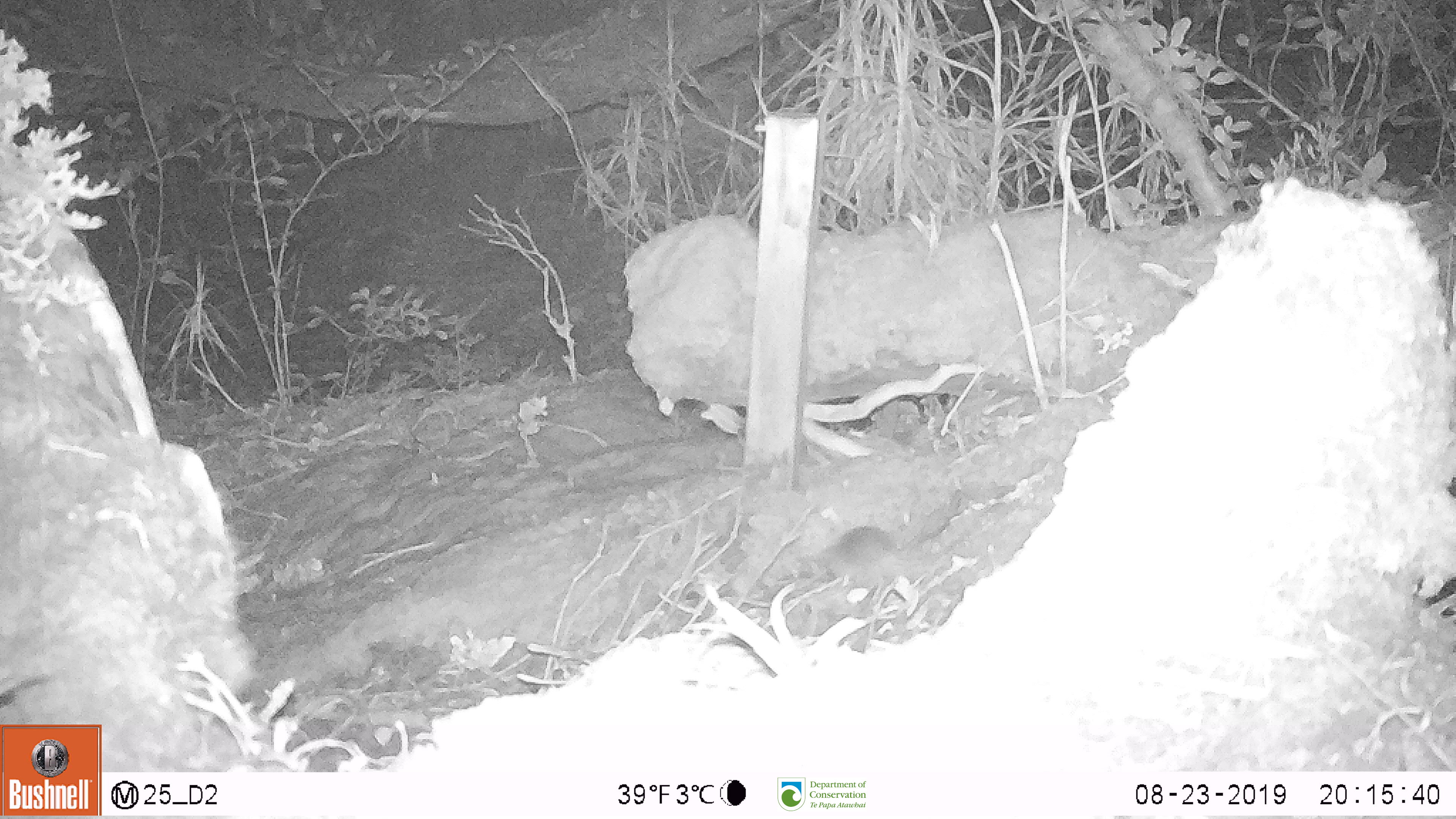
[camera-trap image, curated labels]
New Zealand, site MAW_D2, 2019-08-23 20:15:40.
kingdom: Animalia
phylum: Chordata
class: Mammalia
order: Rodentia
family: Muridae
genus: Mus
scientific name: Mus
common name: mouse